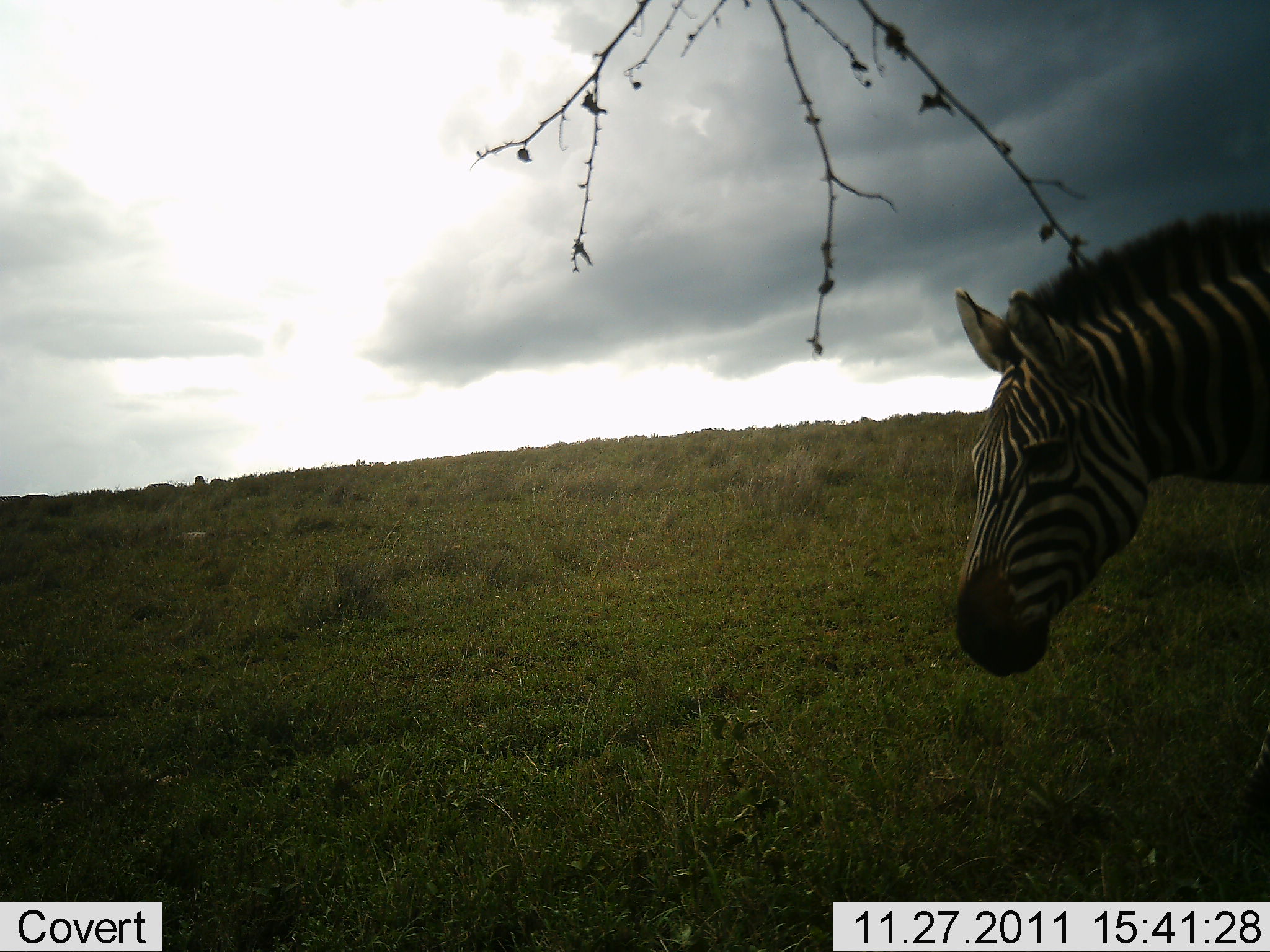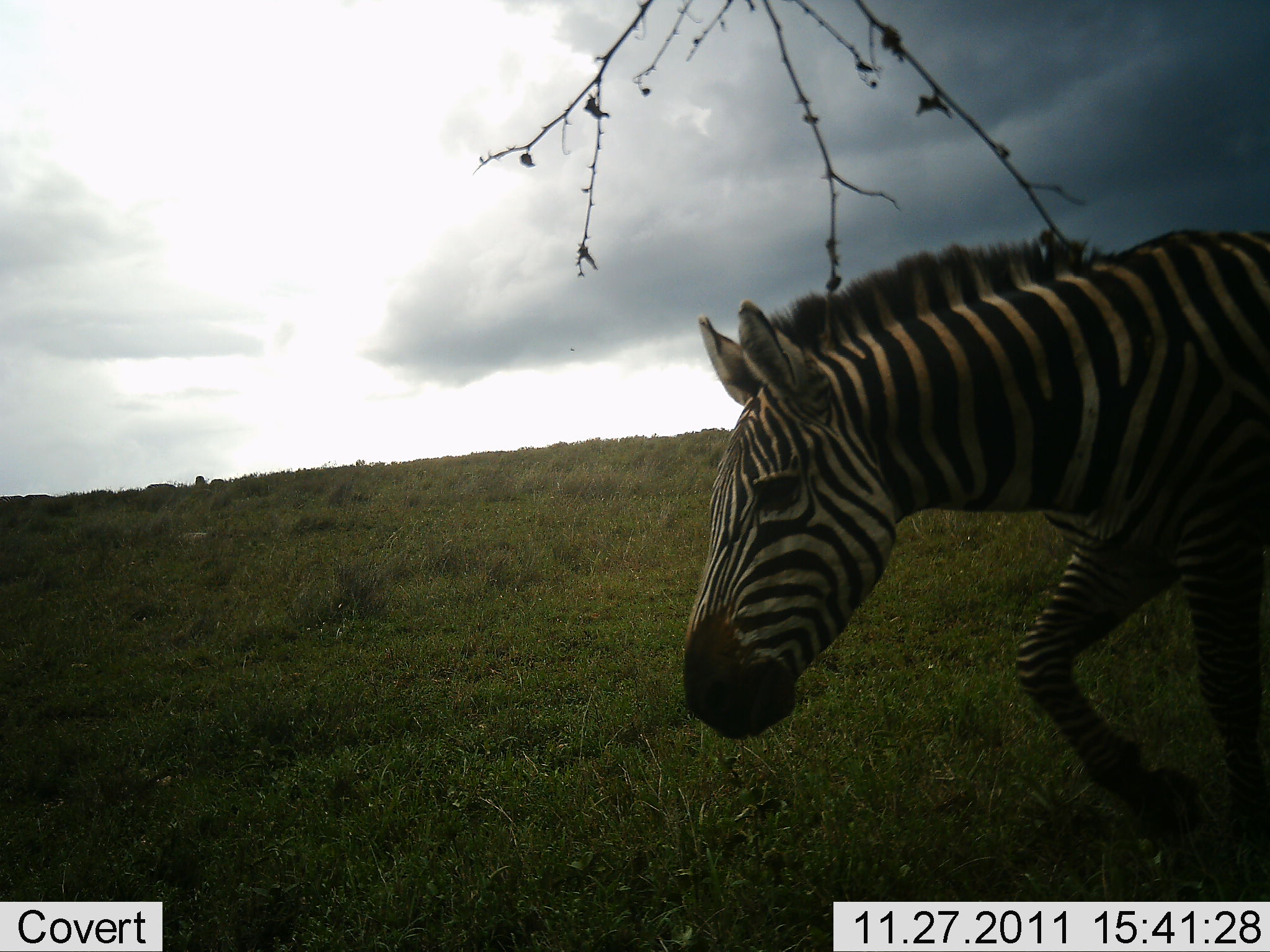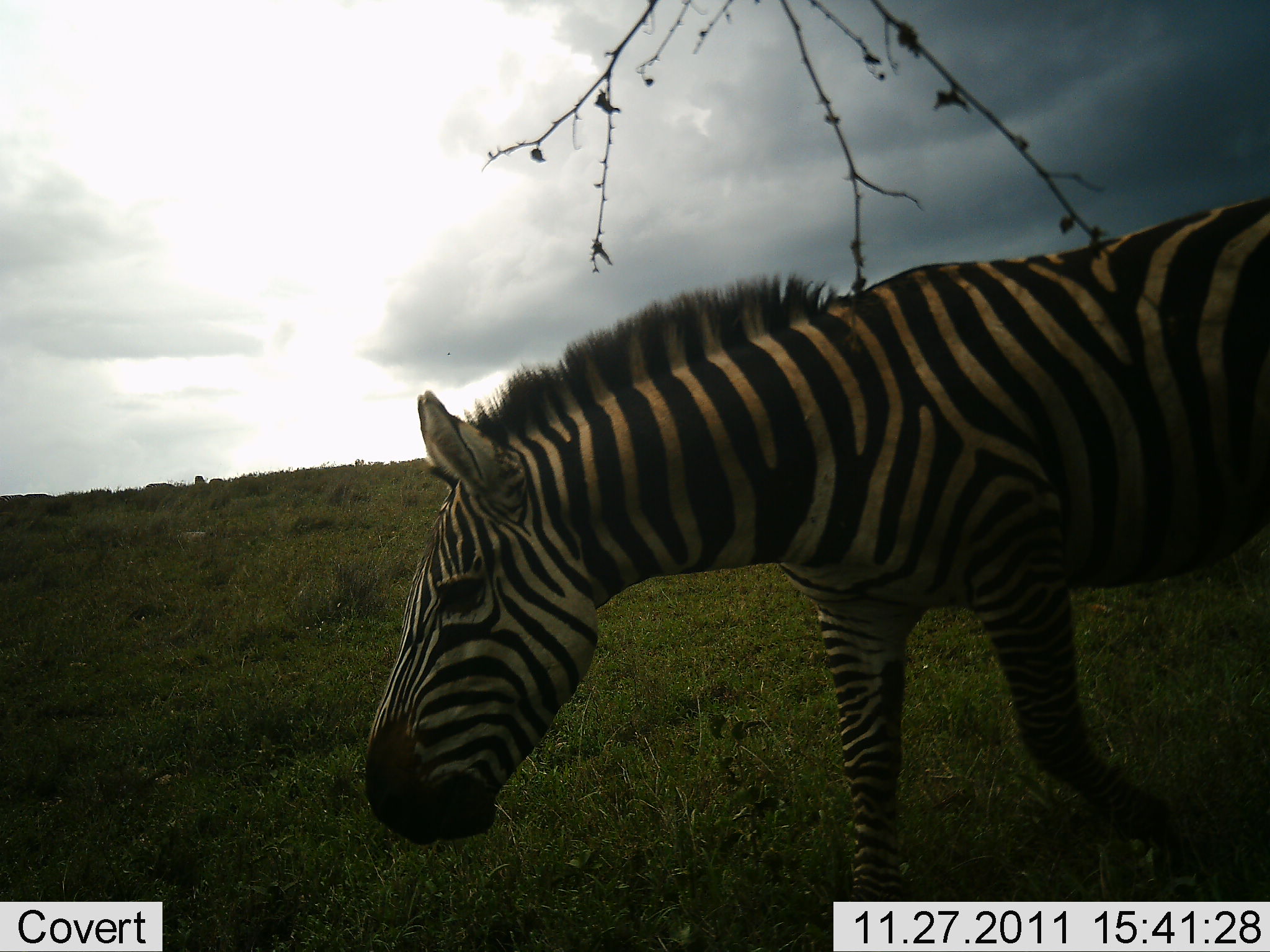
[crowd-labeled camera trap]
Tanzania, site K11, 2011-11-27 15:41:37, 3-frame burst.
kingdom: Animalia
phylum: Chordata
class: Mammalia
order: Perissodactyla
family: Equidae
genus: Equus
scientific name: Equus quagga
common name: plains zebra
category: zebra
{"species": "zebra (plains zebra) (Equus quagga)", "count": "1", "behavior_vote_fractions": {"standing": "12%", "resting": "0%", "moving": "88%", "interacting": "0%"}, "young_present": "0%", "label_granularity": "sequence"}